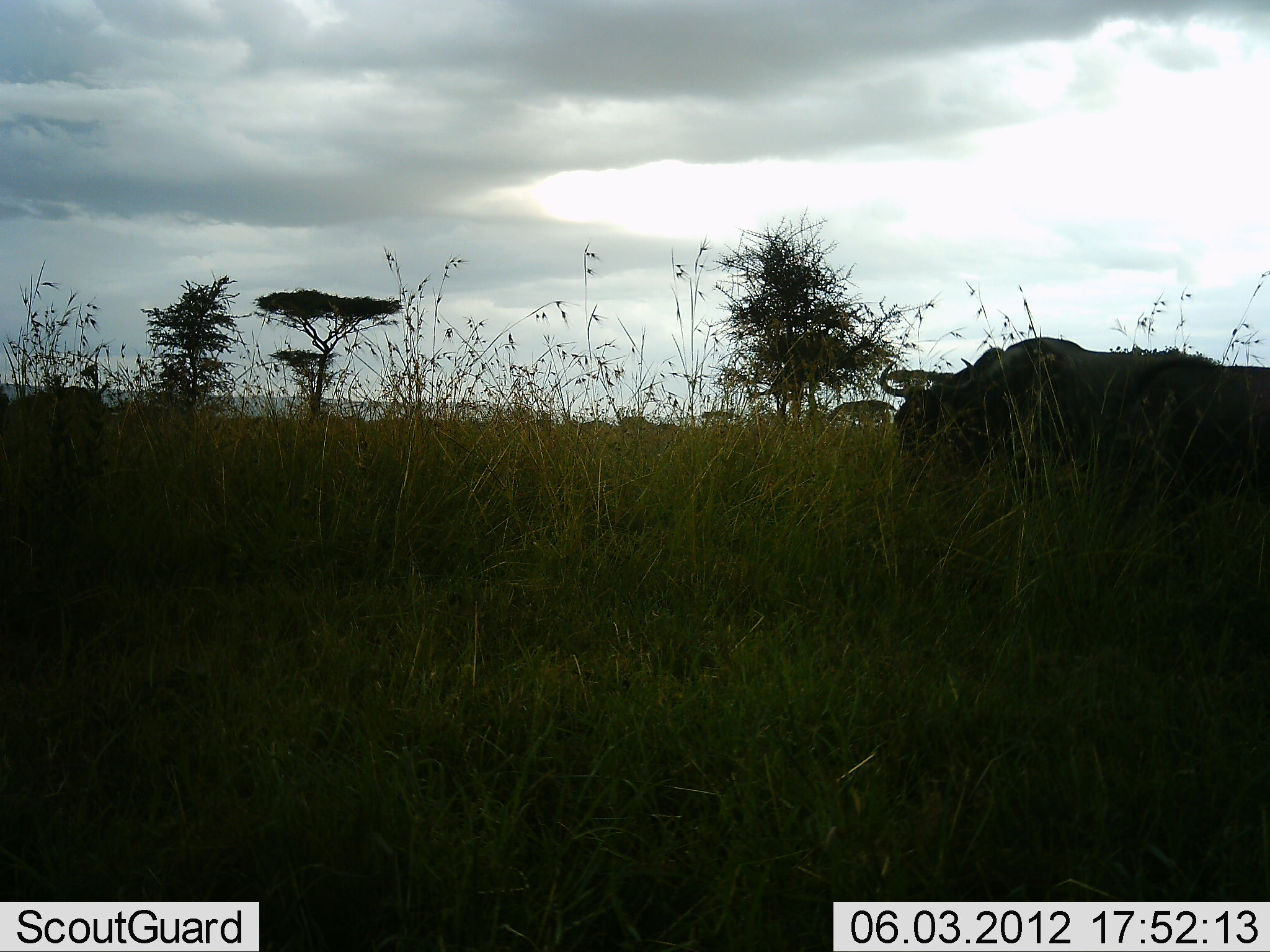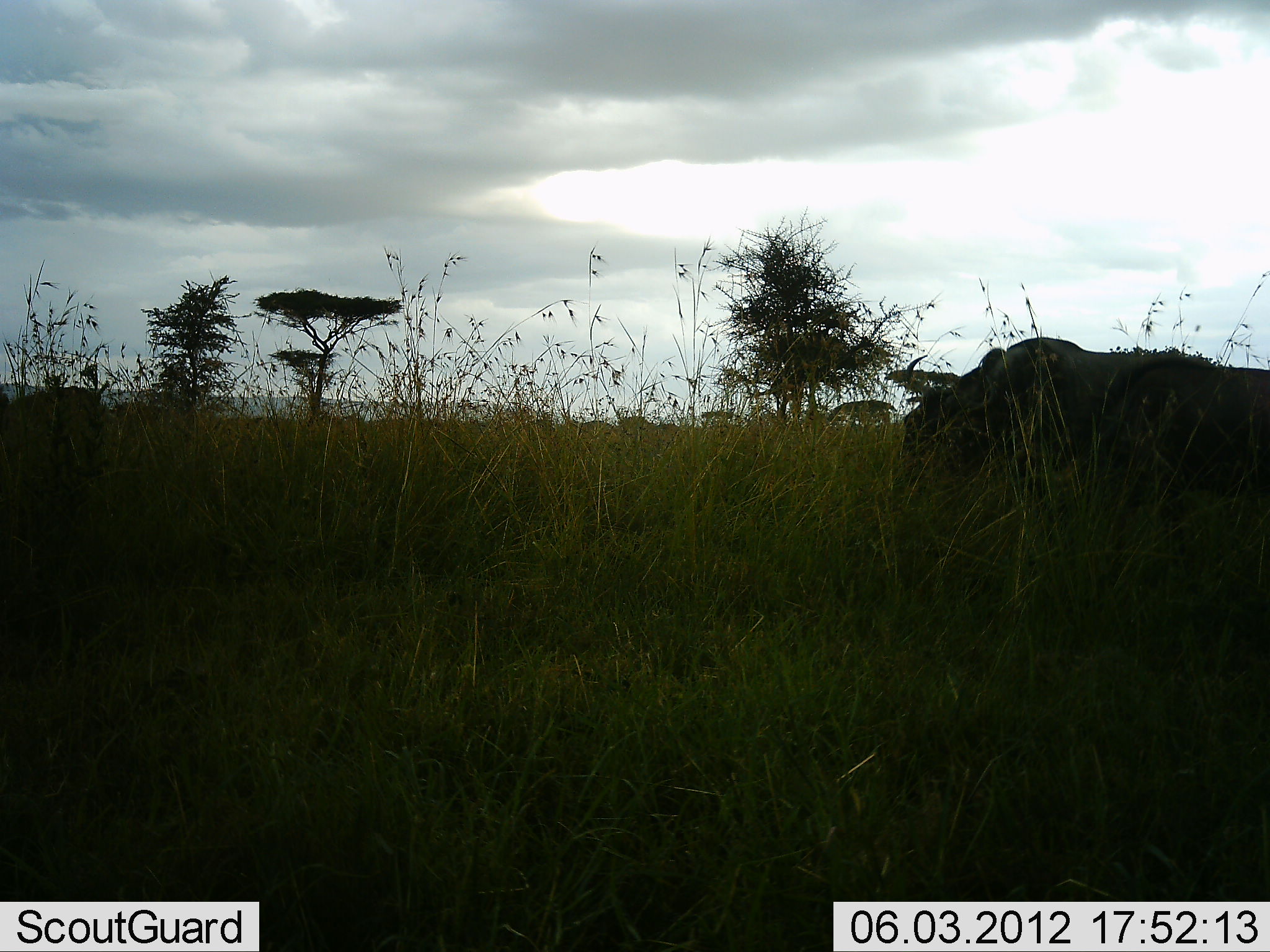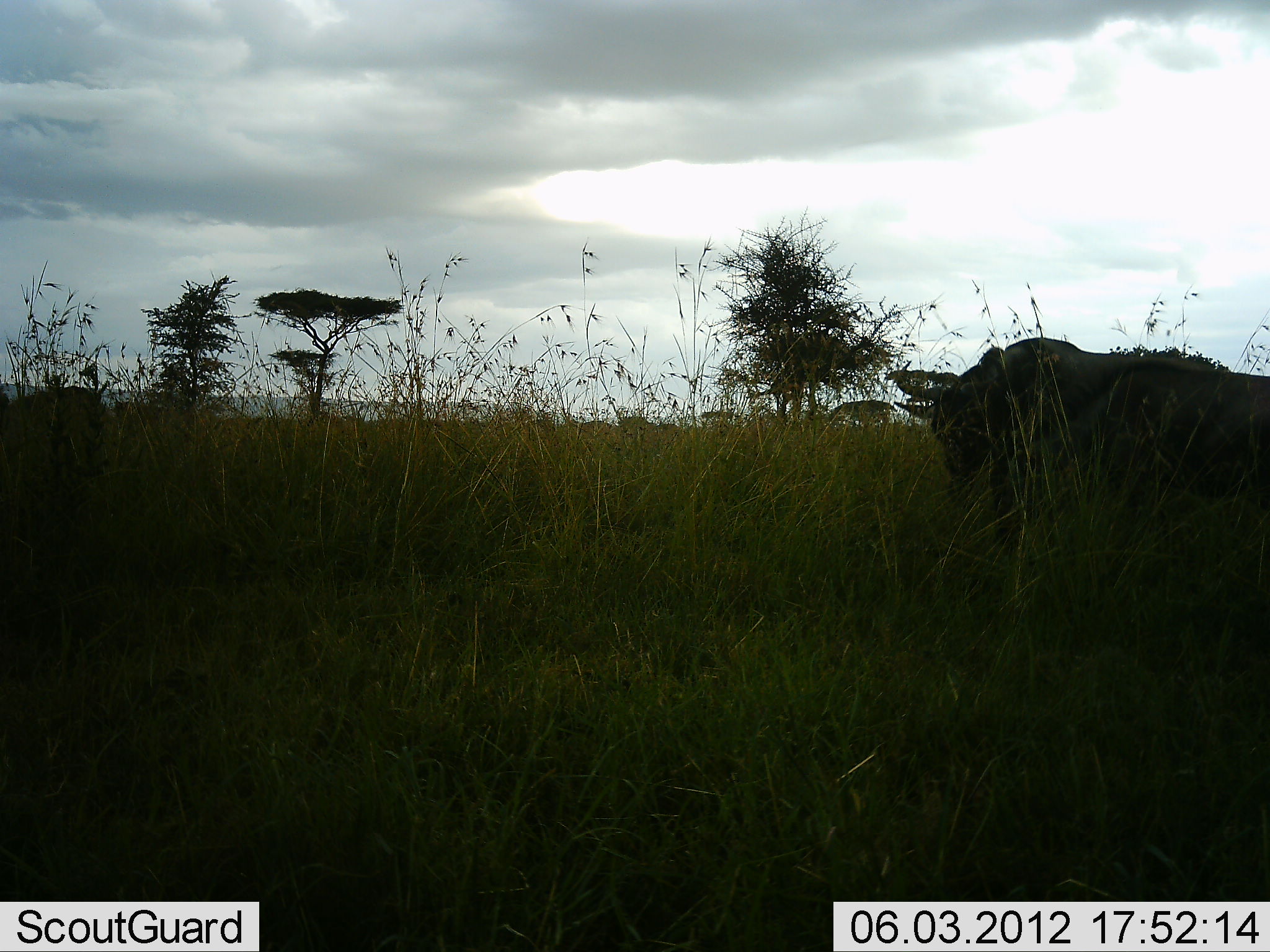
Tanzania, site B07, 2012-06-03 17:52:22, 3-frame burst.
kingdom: Animalia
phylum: Chordata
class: Mammalia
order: Artiodactyla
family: Bovidae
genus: Connochaetes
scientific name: Connochaetes taurinus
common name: blue wildebeest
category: wildebeest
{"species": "wildebeest (blue wildebeest) (Connochaetes taurinus)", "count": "1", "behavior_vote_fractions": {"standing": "50%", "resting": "0%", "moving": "10%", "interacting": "0%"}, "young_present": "0%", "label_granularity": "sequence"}